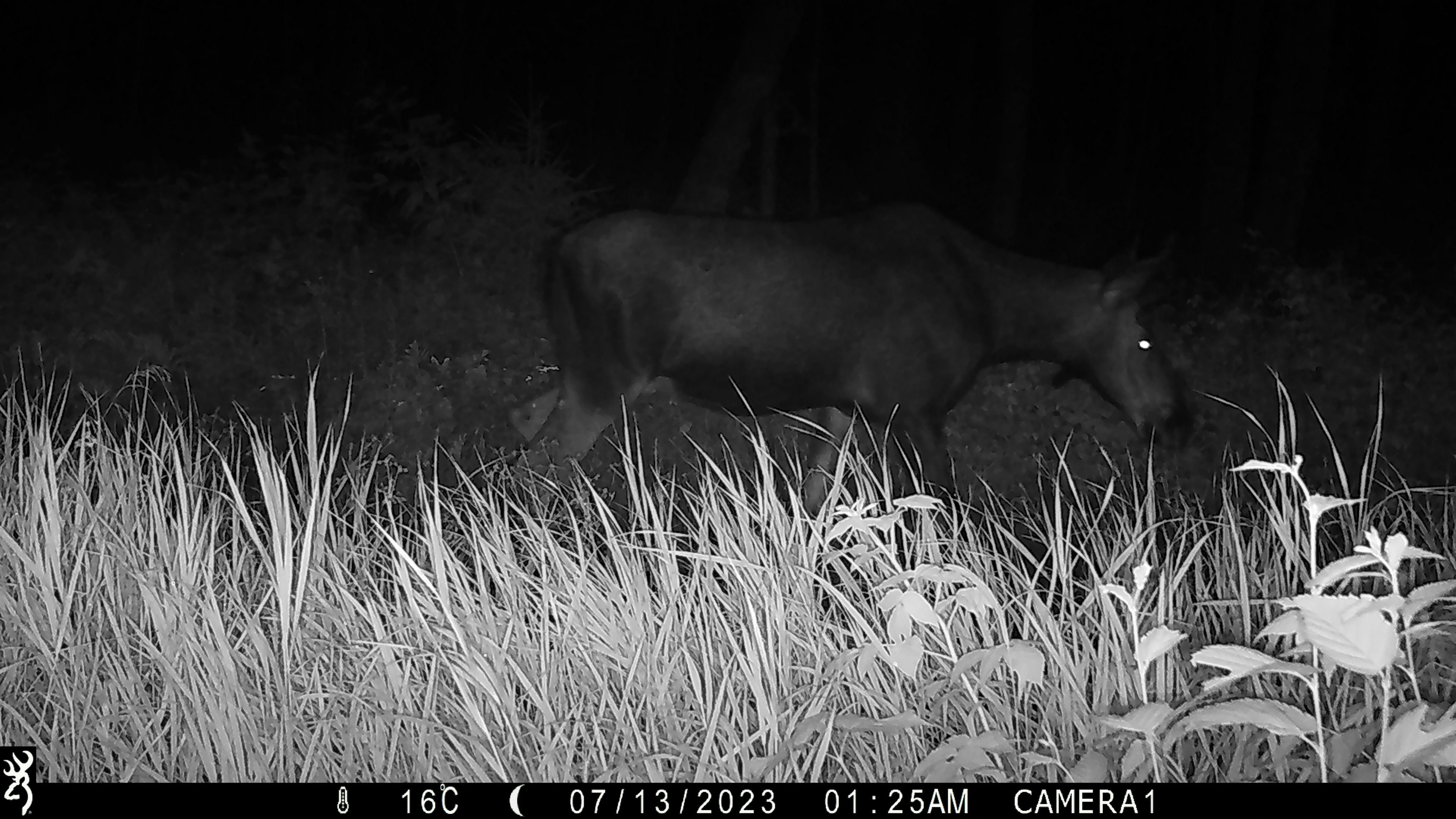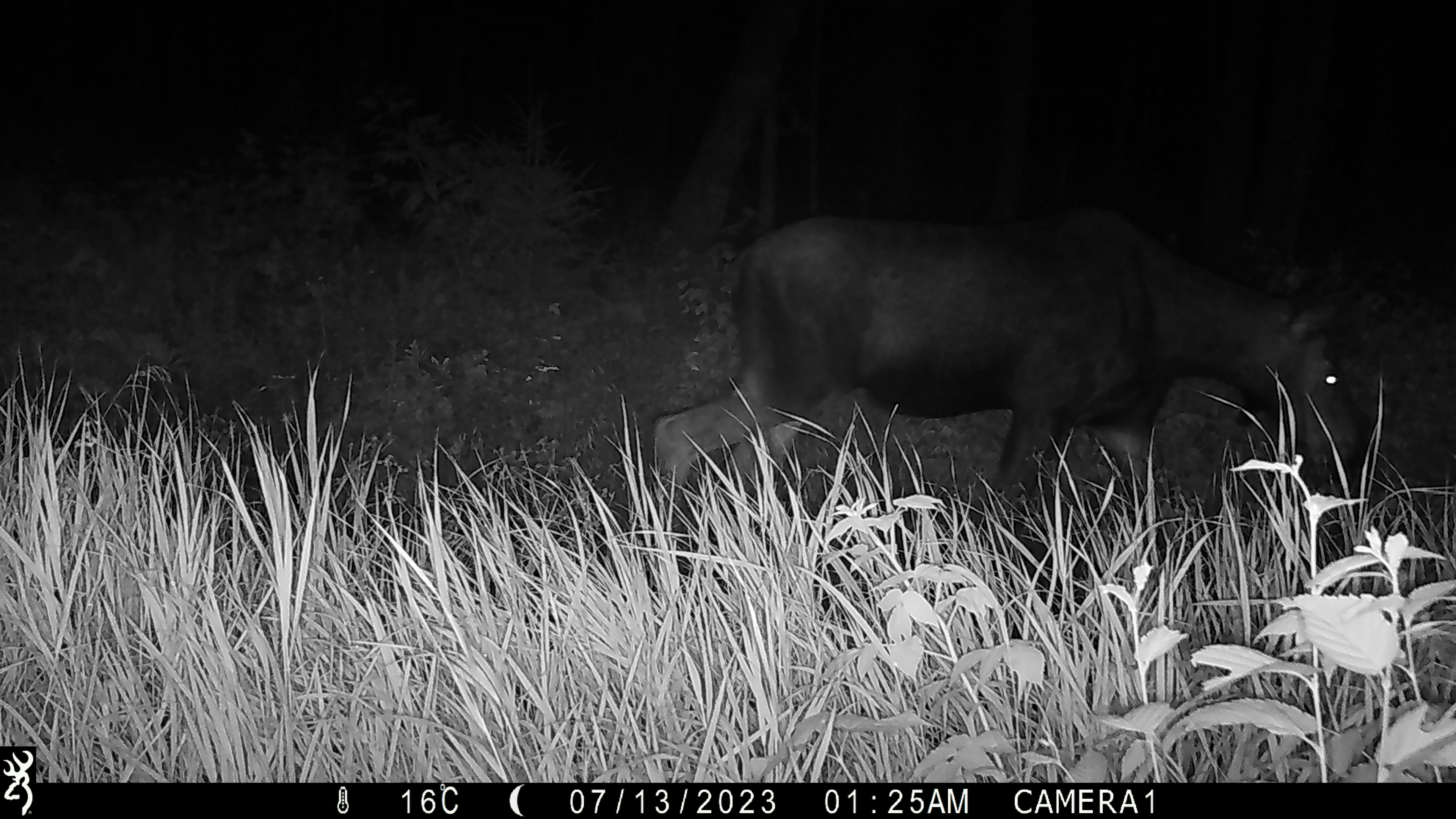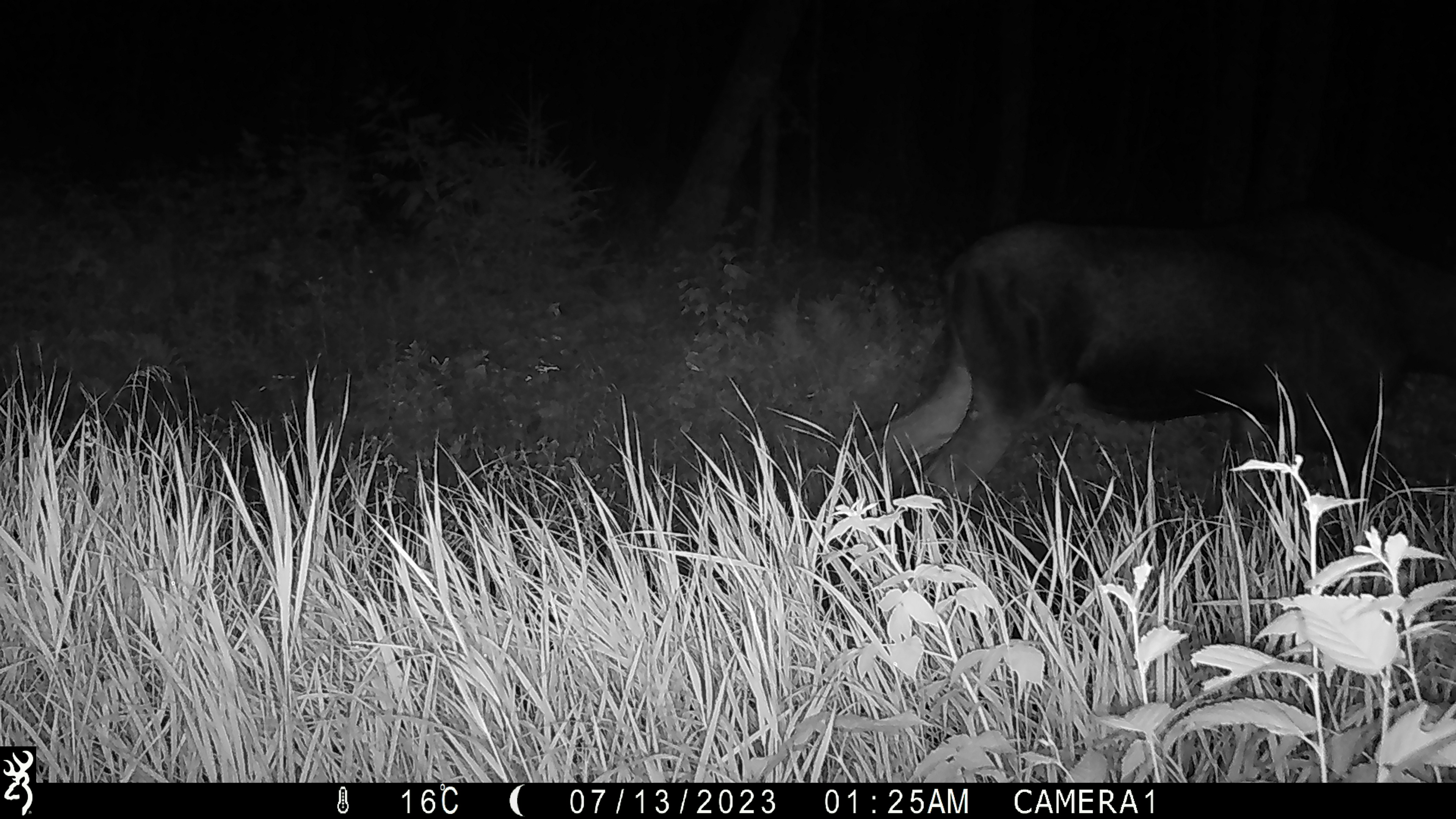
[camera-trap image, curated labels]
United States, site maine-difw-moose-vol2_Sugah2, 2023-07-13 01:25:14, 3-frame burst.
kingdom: Animalia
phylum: Chordata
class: Mammalia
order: Artiodactyla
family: Cervidae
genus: Alces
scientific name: Alces alces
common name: moose